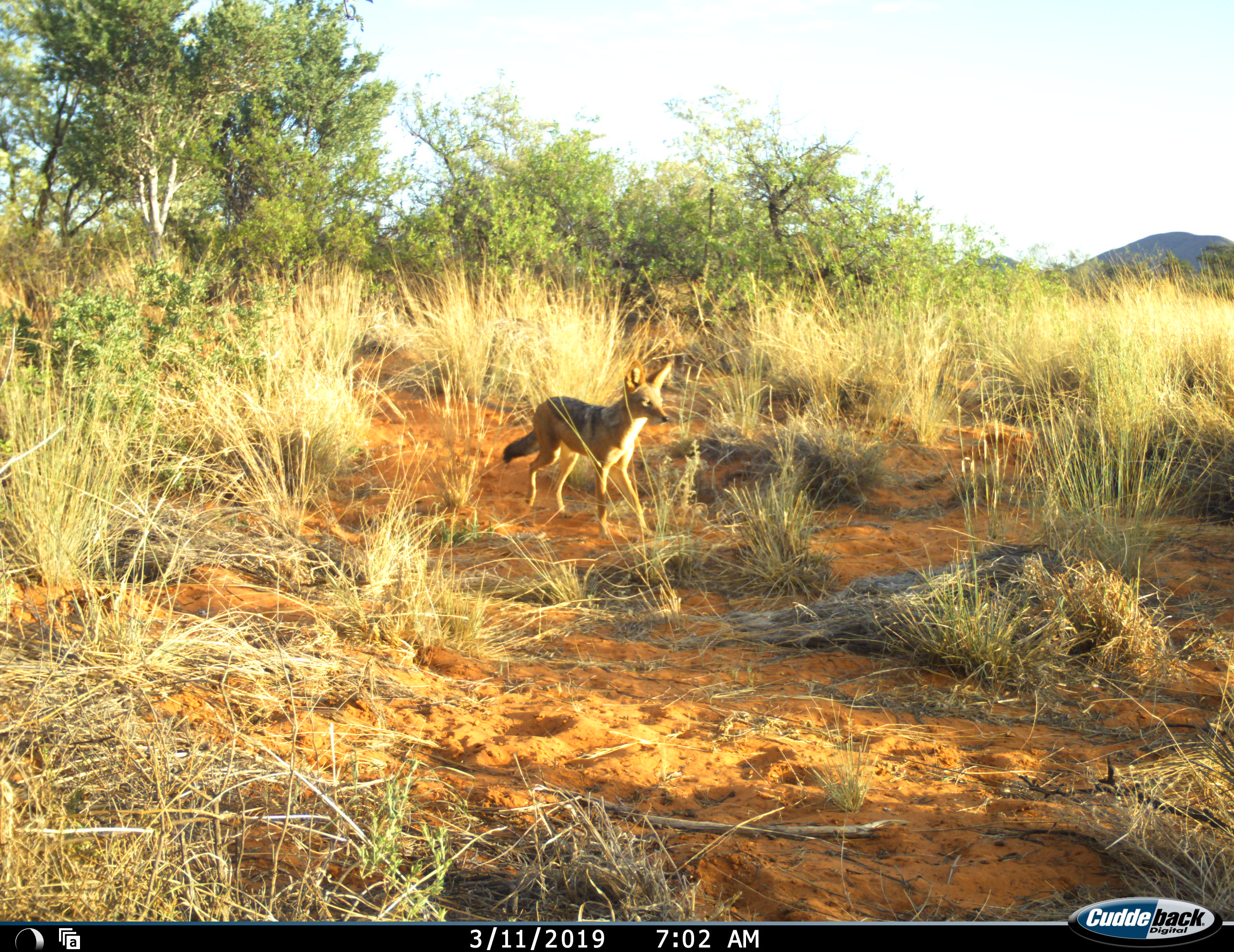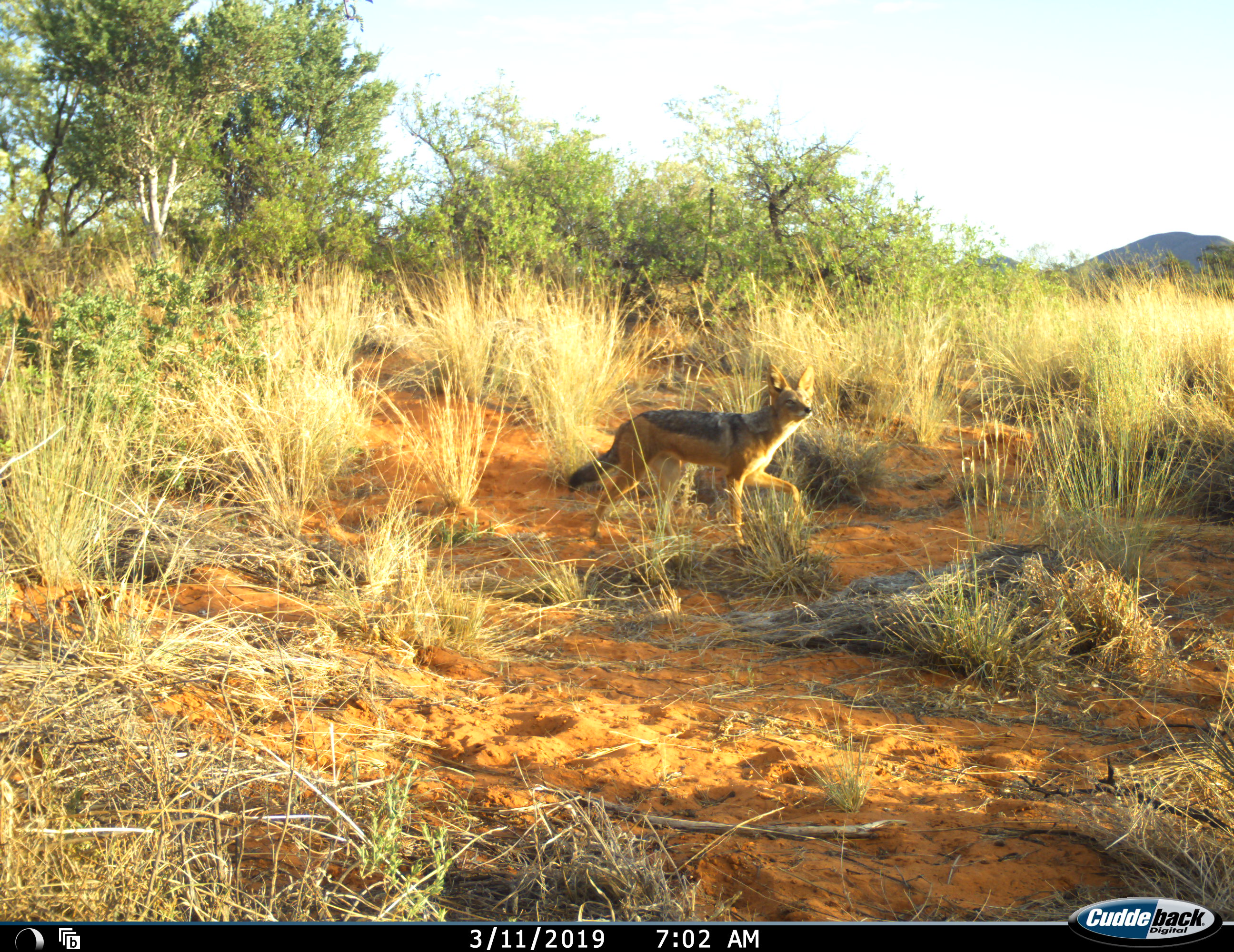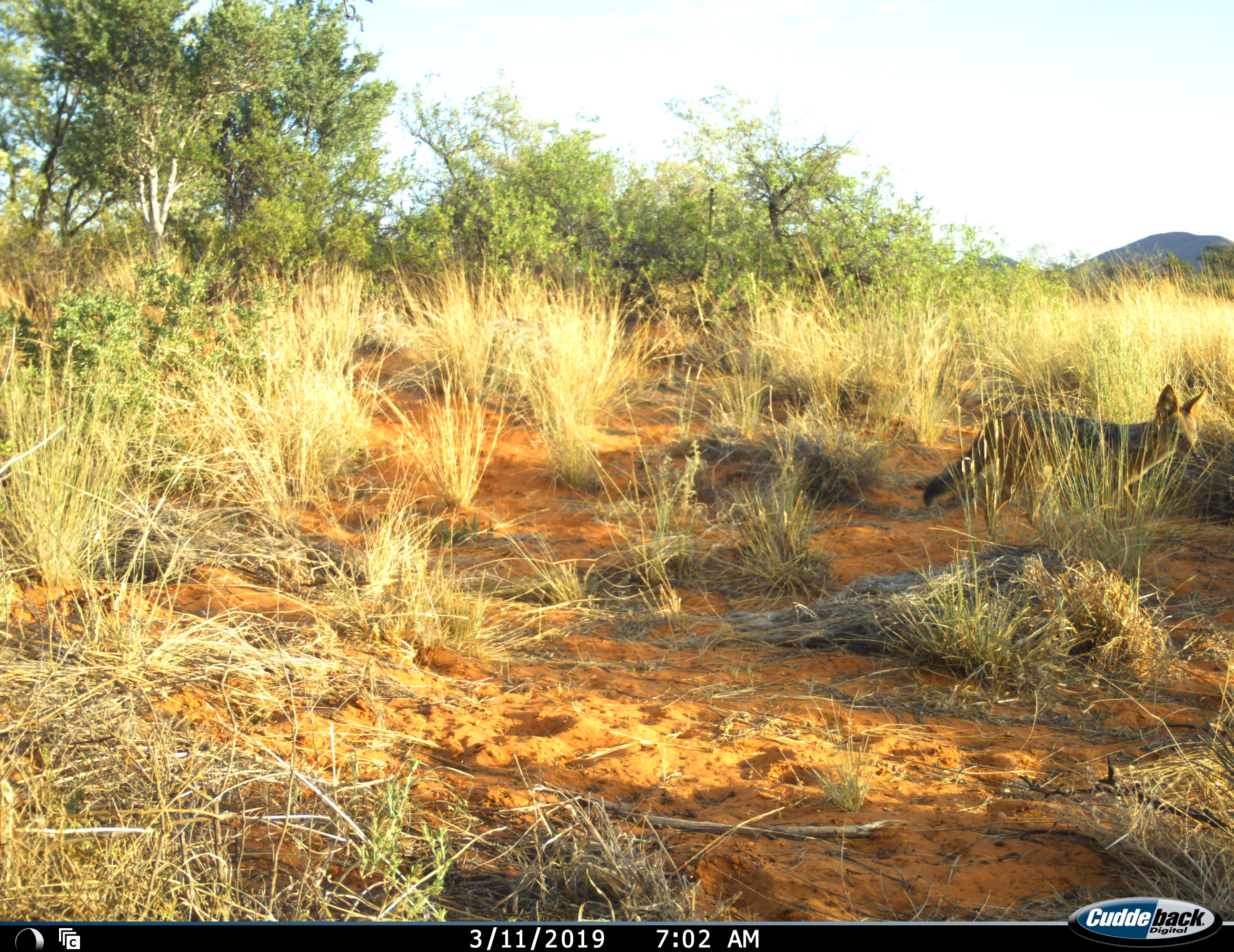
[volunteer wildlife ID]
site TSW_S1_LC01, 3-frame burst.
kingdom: Animalia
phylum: Chordata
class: Mammalia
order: Carnivora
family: Canidae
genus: Lupulella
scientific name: Lupulella mesomelas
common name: black-backed jackal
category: jackalblackbacked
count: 1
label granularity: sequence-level